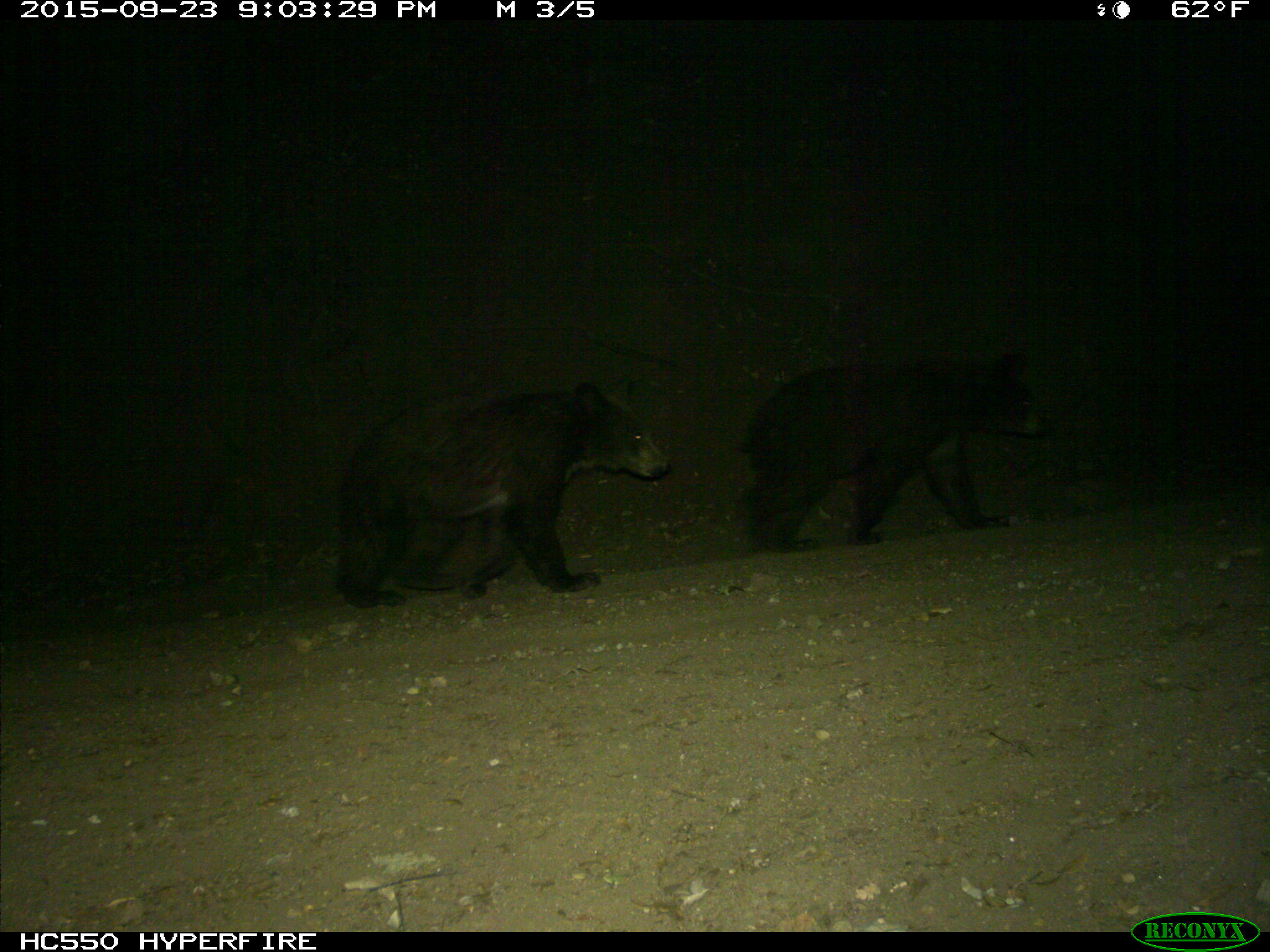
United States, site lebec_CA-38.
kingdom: Animalia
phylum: Chordata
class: Mammalia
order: Carnivora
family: Ursidae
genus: Ursus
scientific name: Ursus americanus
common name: american black bear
Ursus americanus (american black bear).